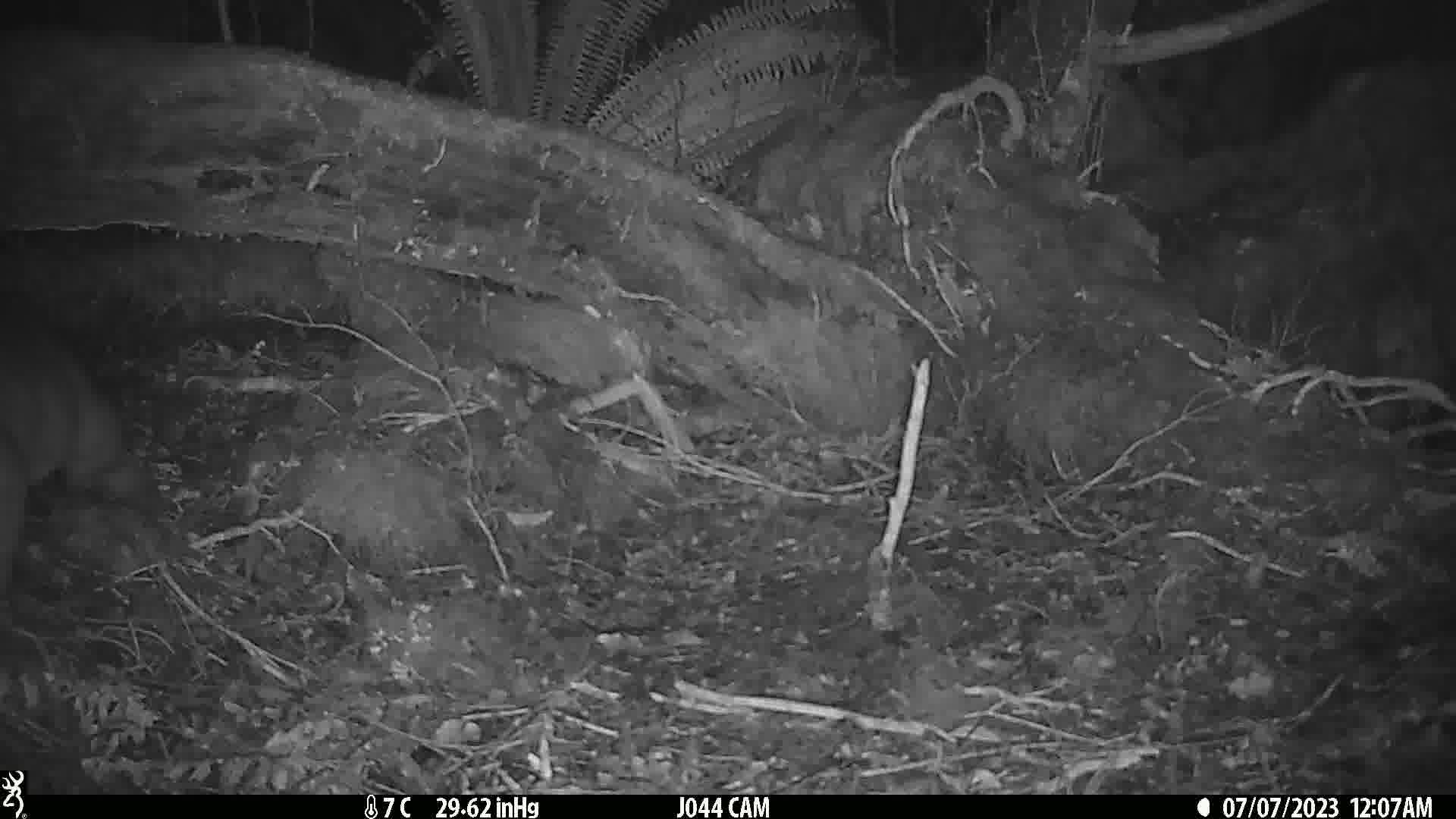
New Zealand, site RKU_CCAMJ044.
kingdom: Animalia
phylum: Chordata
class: Mammalia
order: Diprotodontia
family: Phalangeridae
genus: Trichosurus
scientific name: Trichosurus vulpecula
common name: common brushtail possum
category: possum